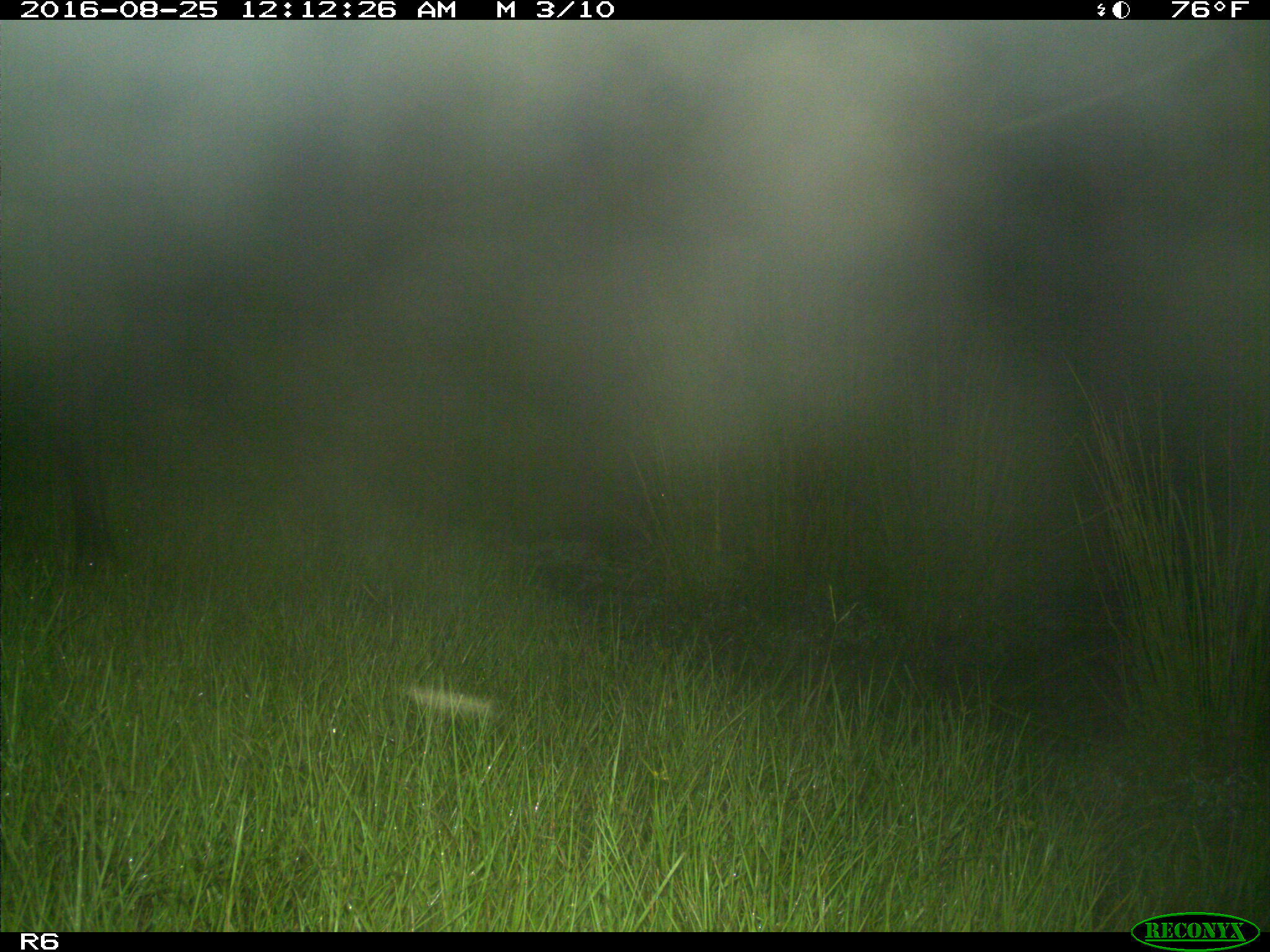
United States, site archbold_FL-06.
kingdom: Animalia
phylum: Chordata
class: Mammalia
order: Artiodactyla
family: Bovidae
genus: Bos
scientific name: Bos taurus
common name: domestic cow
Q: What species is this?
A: Bos taurus (domestic cow).